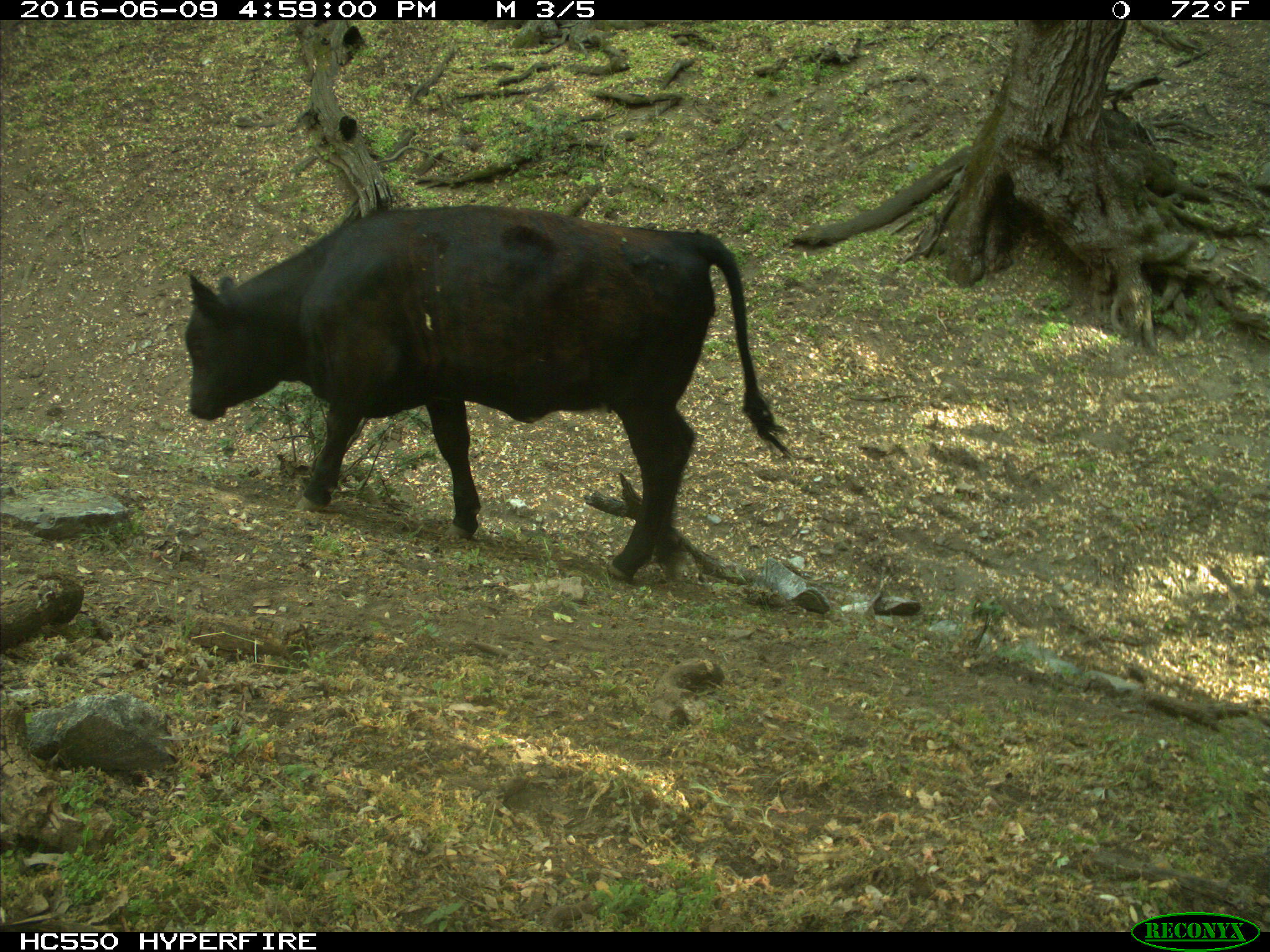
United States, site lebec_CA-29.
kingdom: Animalia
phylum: Chordata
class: Mammalia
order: Artiodactyla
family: Bovidae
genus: Bos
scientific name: Bos taurus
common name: domestic cow